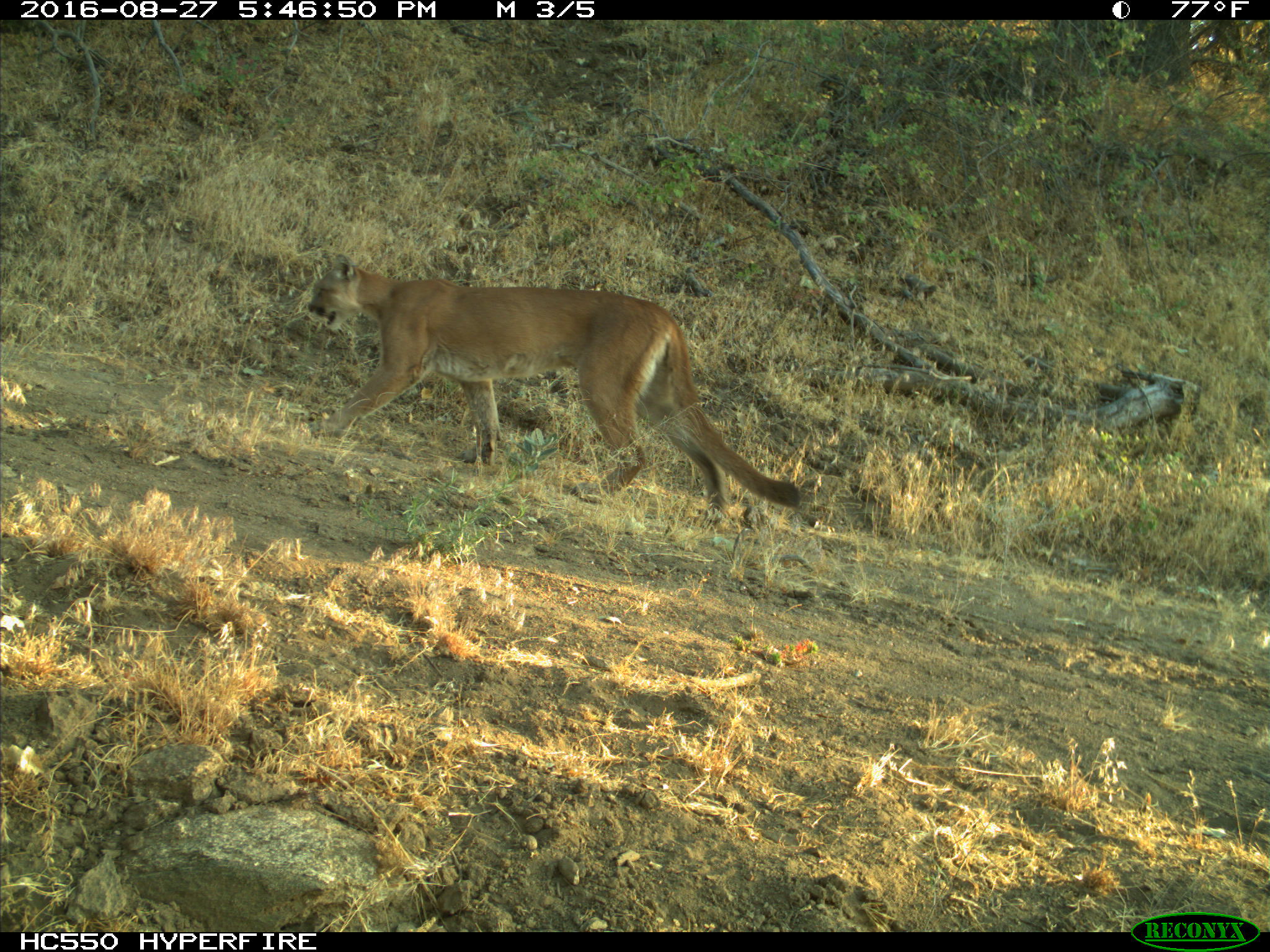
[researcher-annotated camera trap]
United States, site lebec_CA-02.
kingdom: Animalia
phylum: Chordata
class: Mammalia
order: Carnivora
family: Felidae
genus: Puma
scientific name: Puma concolor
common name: mountain lion